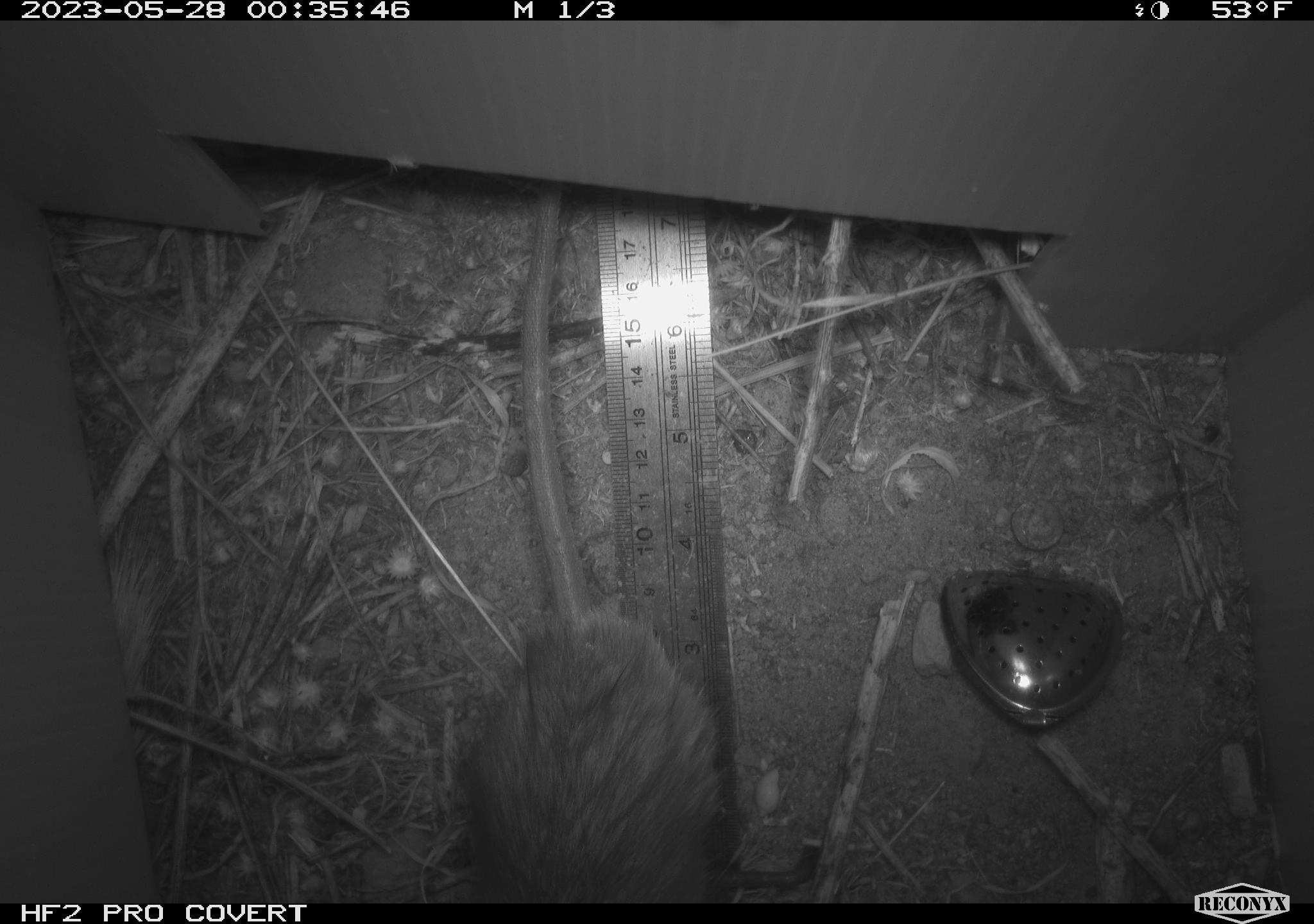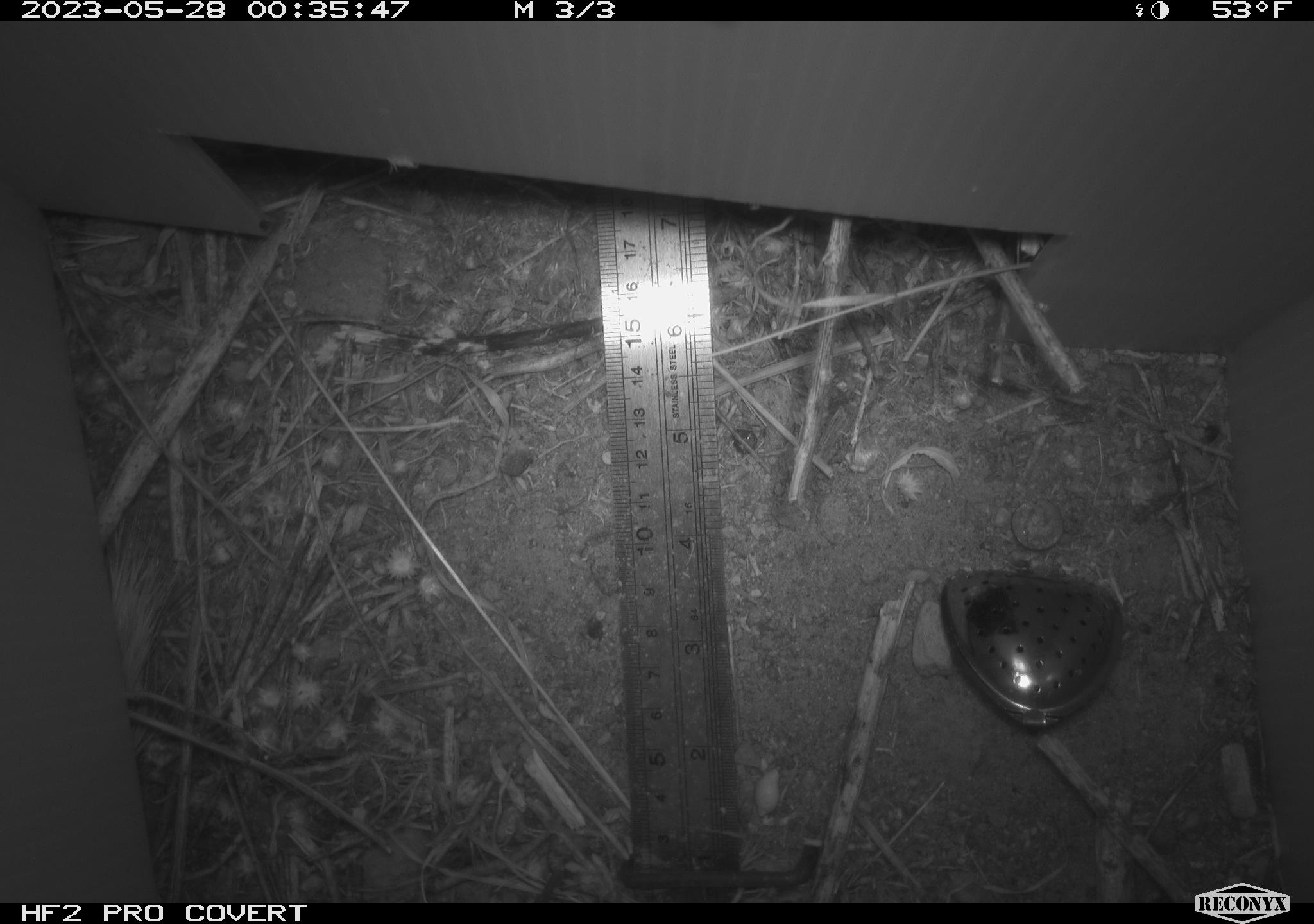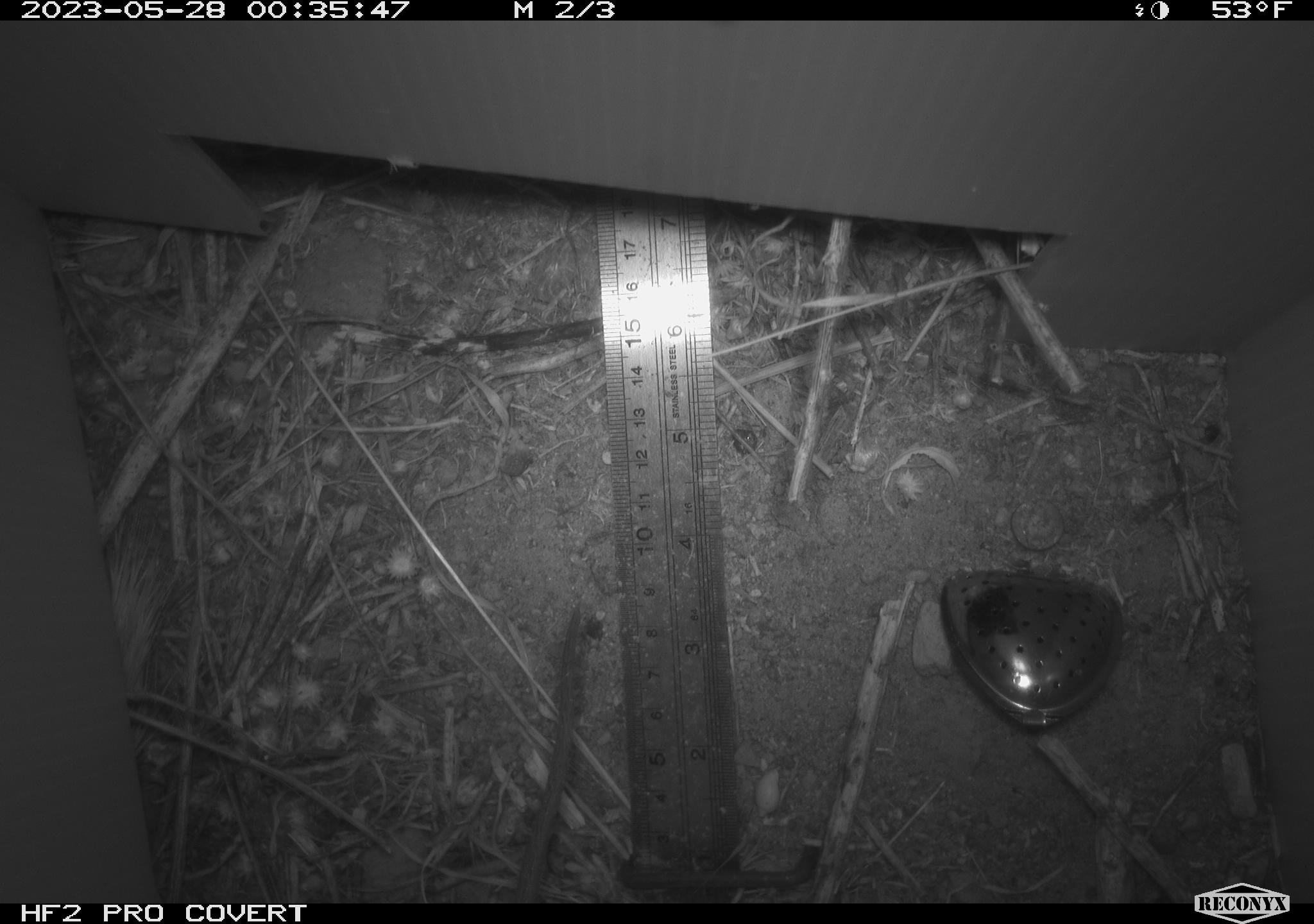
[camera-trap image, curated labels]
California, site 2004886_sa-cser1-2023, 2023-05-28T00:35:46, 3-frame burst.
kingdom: Animalia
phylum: Chordata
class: Mammalia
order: Rodentia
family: Muridae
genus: Rattus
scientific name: Rattus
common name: rat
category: rattus species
Rattus species (rat) (Rattus).